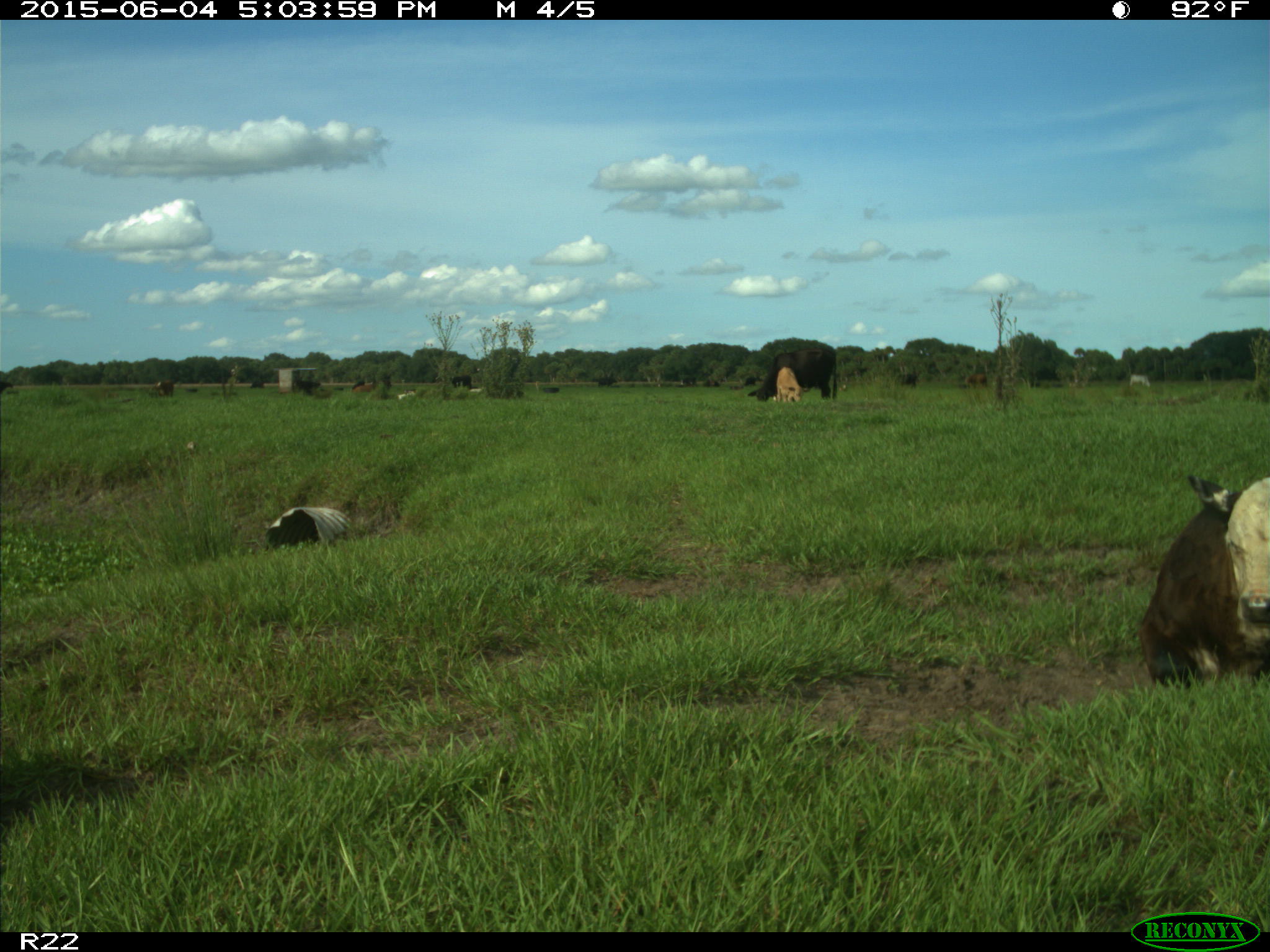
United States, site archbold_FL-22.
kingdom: Animalia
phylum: Chordata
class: Mammalia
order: Artiodactyla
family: Bovidae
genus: Bos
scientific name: Bos taurus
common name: domestic cow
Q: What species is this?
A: Bos taurus (domestic cow).